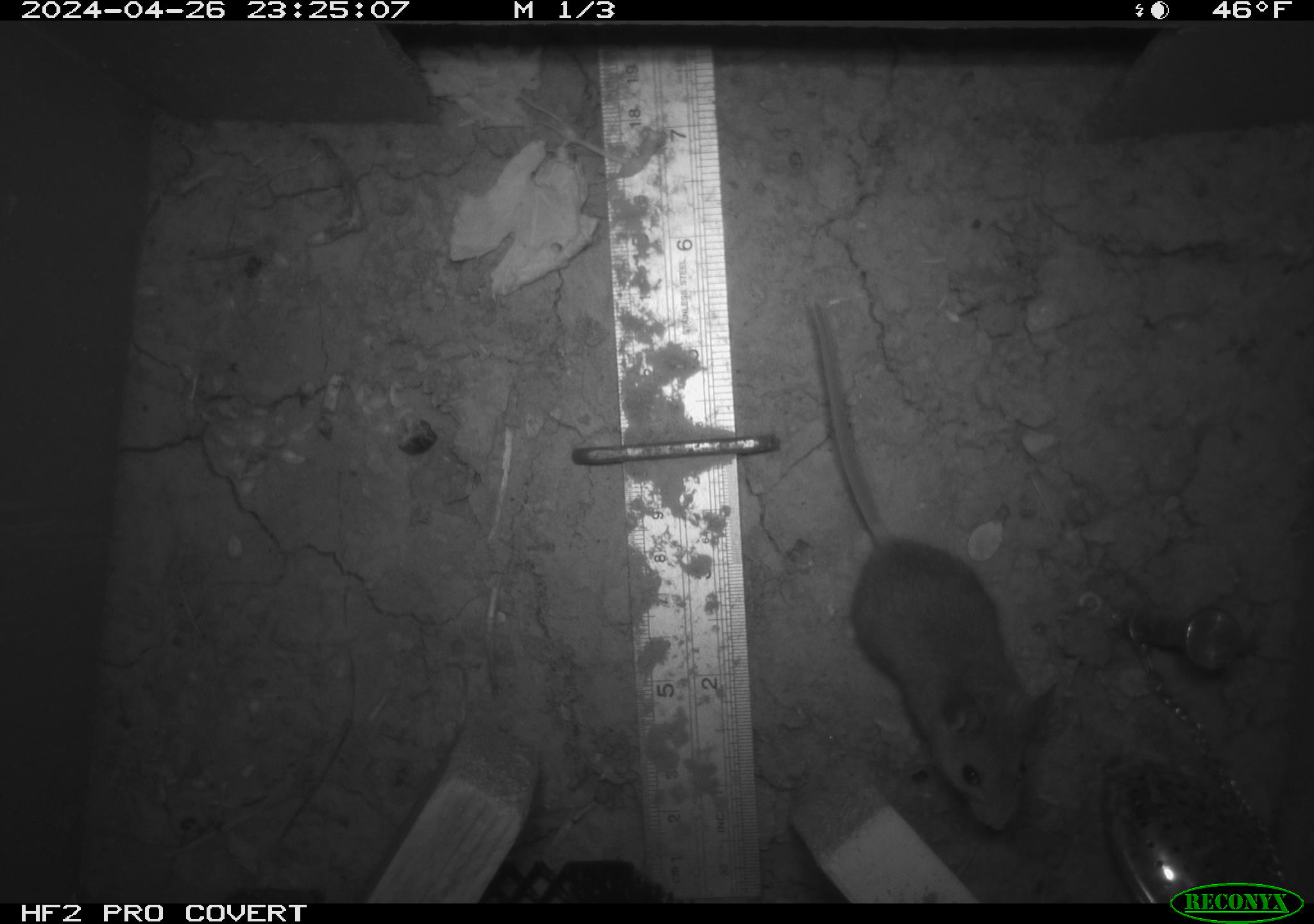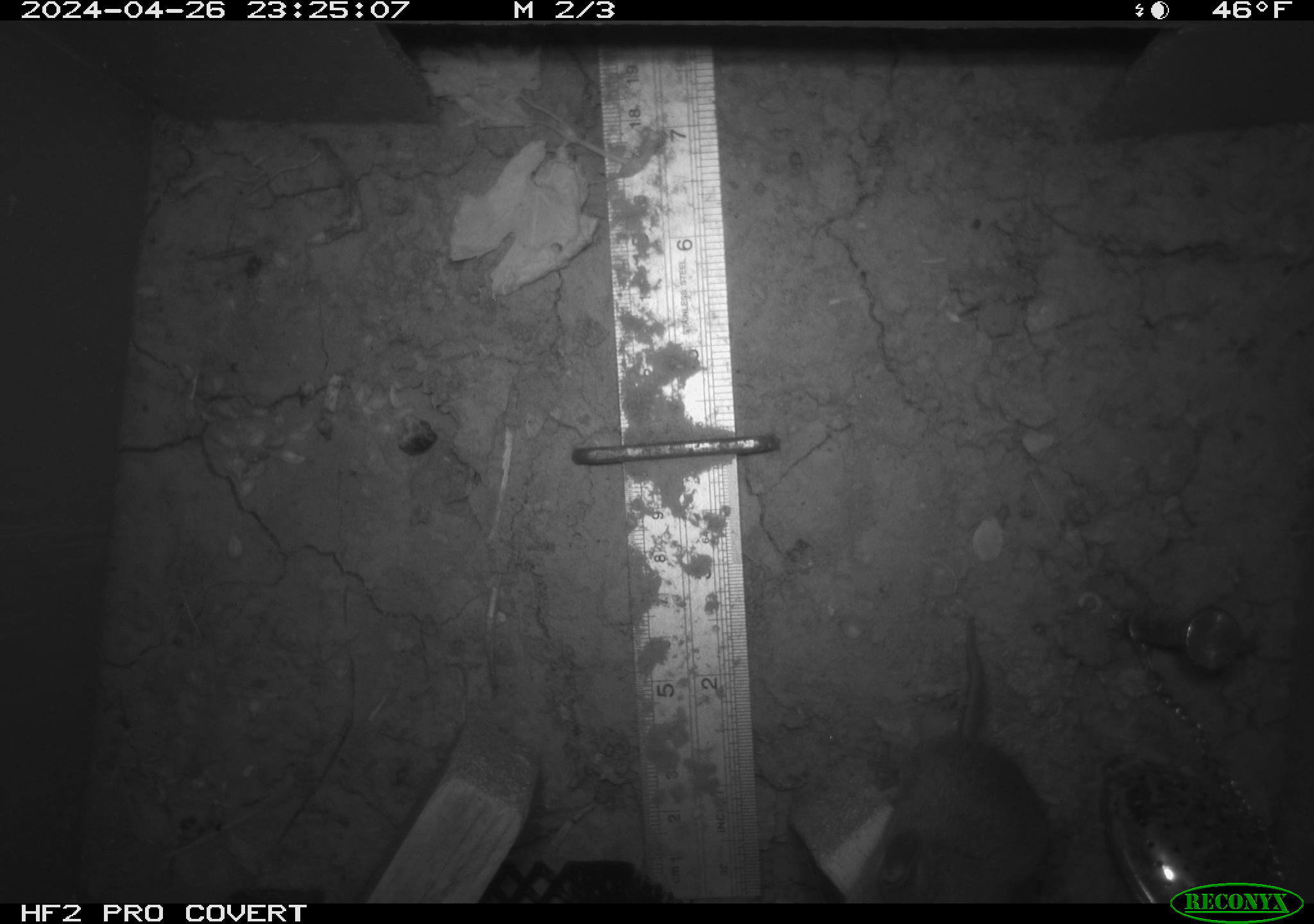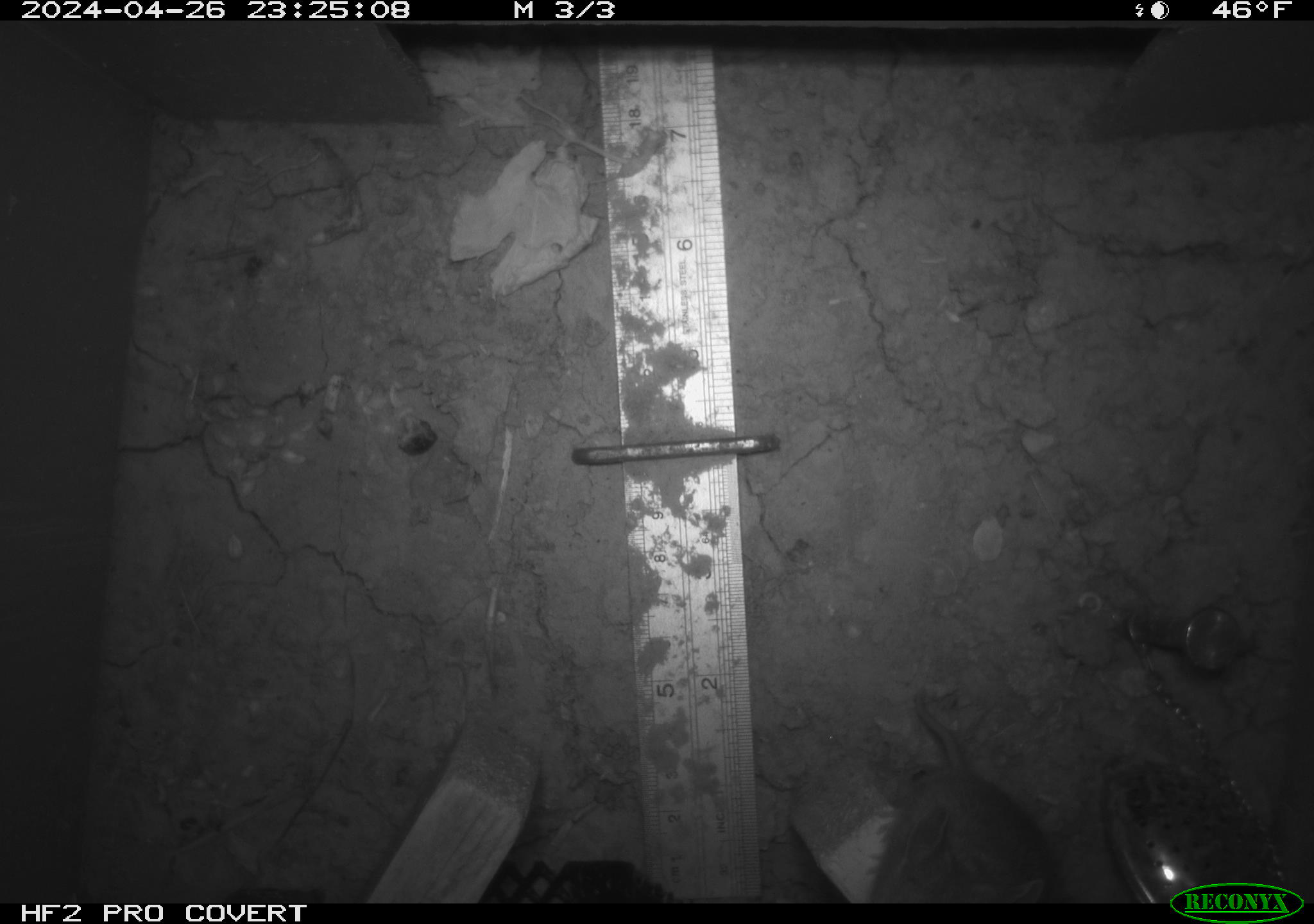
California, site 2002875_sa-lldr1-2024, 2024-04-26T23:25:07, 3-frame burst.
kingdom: Animalia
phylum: Chordata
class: Mammalia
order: Rodentia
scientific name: Rodentia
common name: mouse species